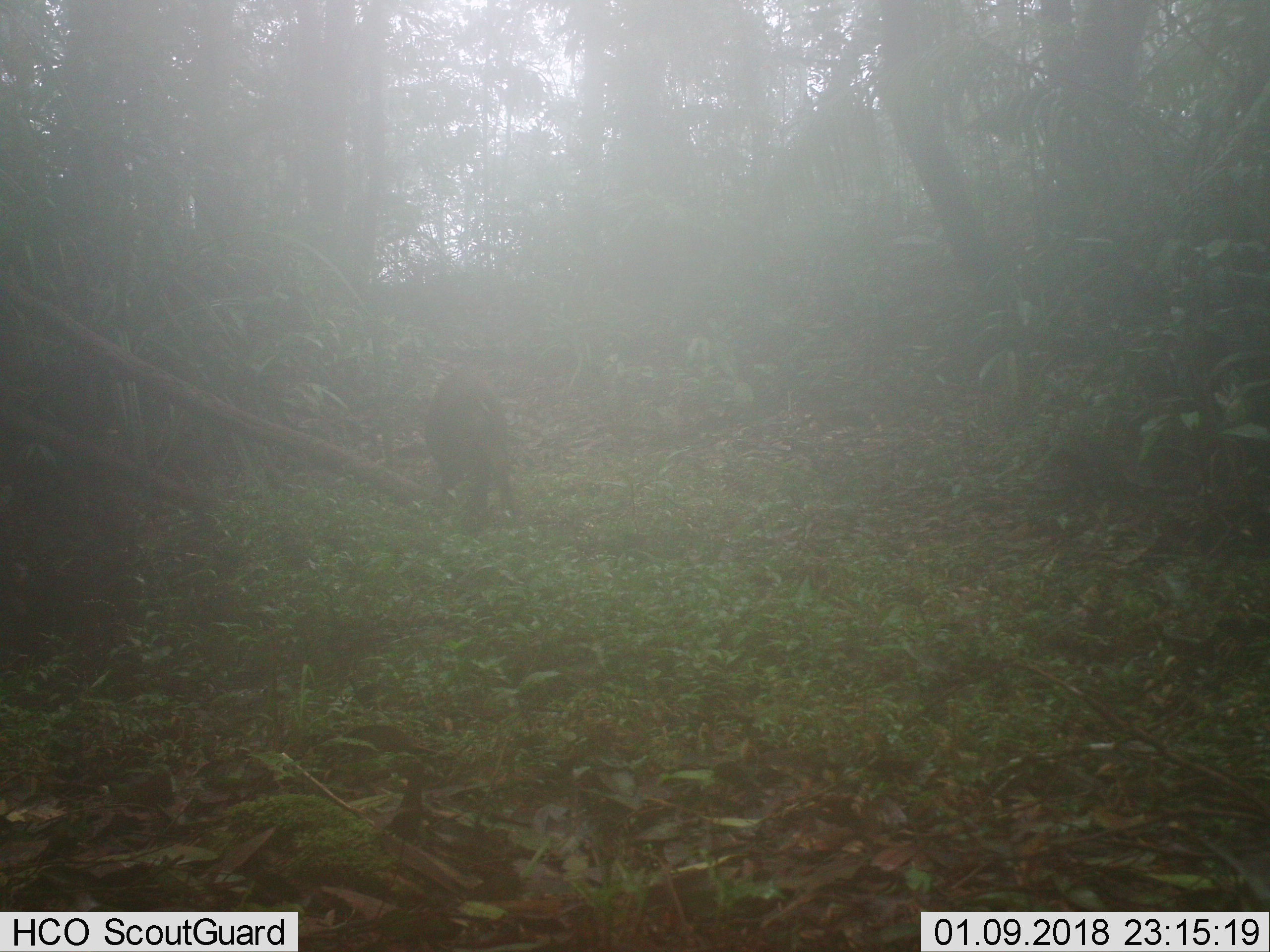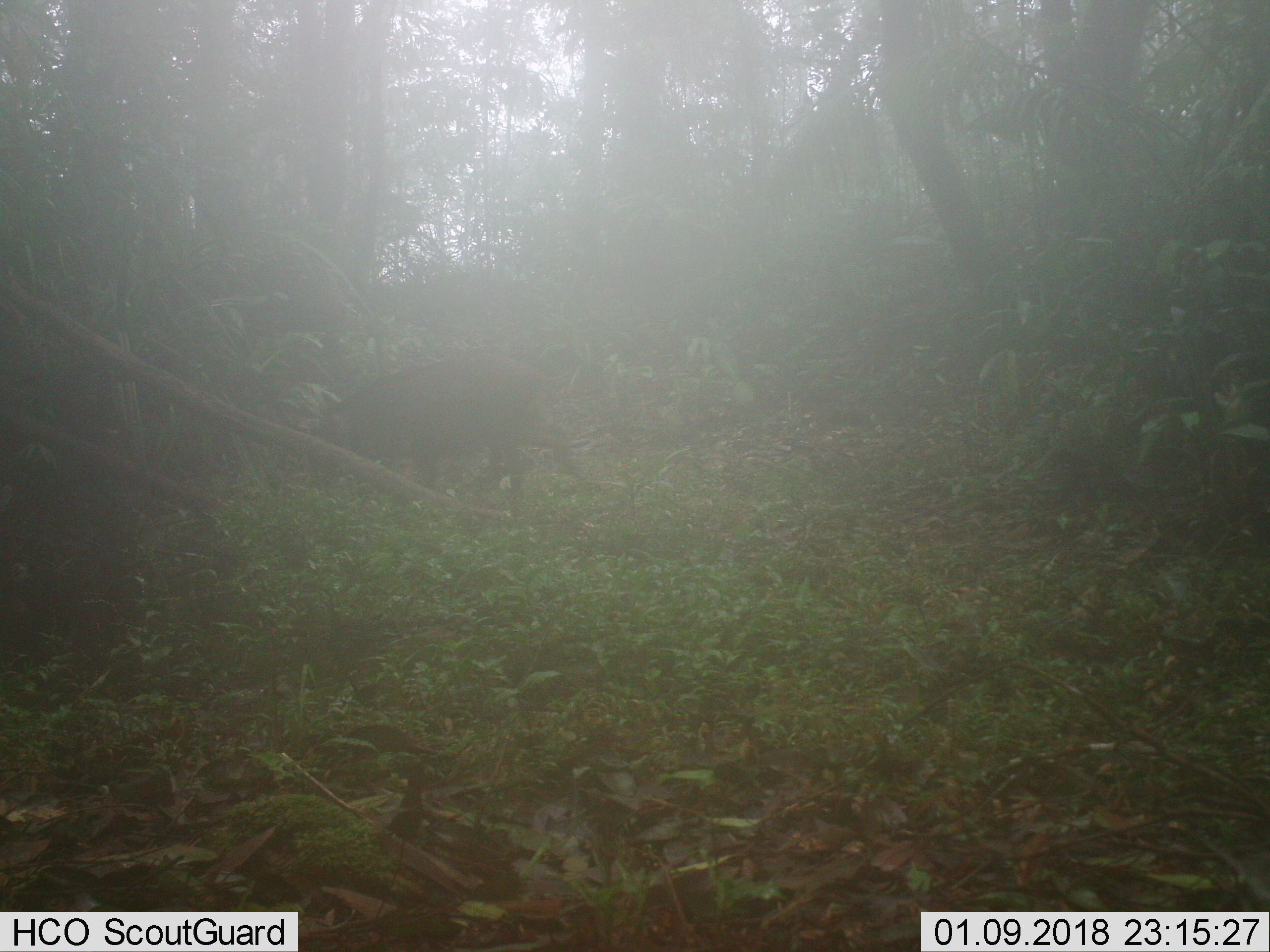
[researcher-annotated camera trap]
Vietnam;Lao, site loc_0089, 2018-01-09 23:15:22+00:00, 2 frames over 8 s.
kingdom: Animalia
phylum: Chordata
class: Mammalia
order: Artiodactyla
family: Suidae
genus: Sus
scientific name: Sus scrofa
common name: eurasian wild pig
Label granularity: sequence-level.